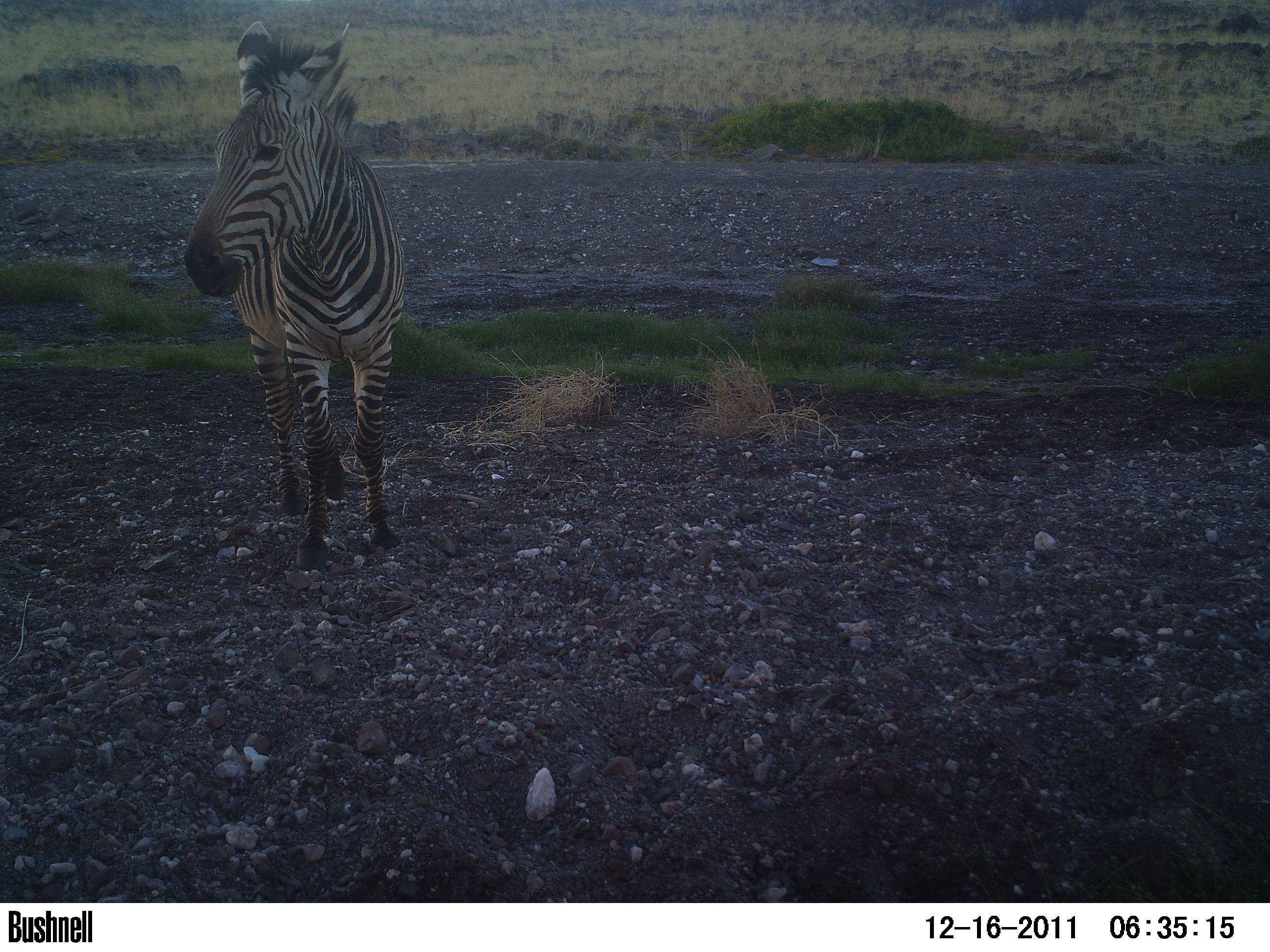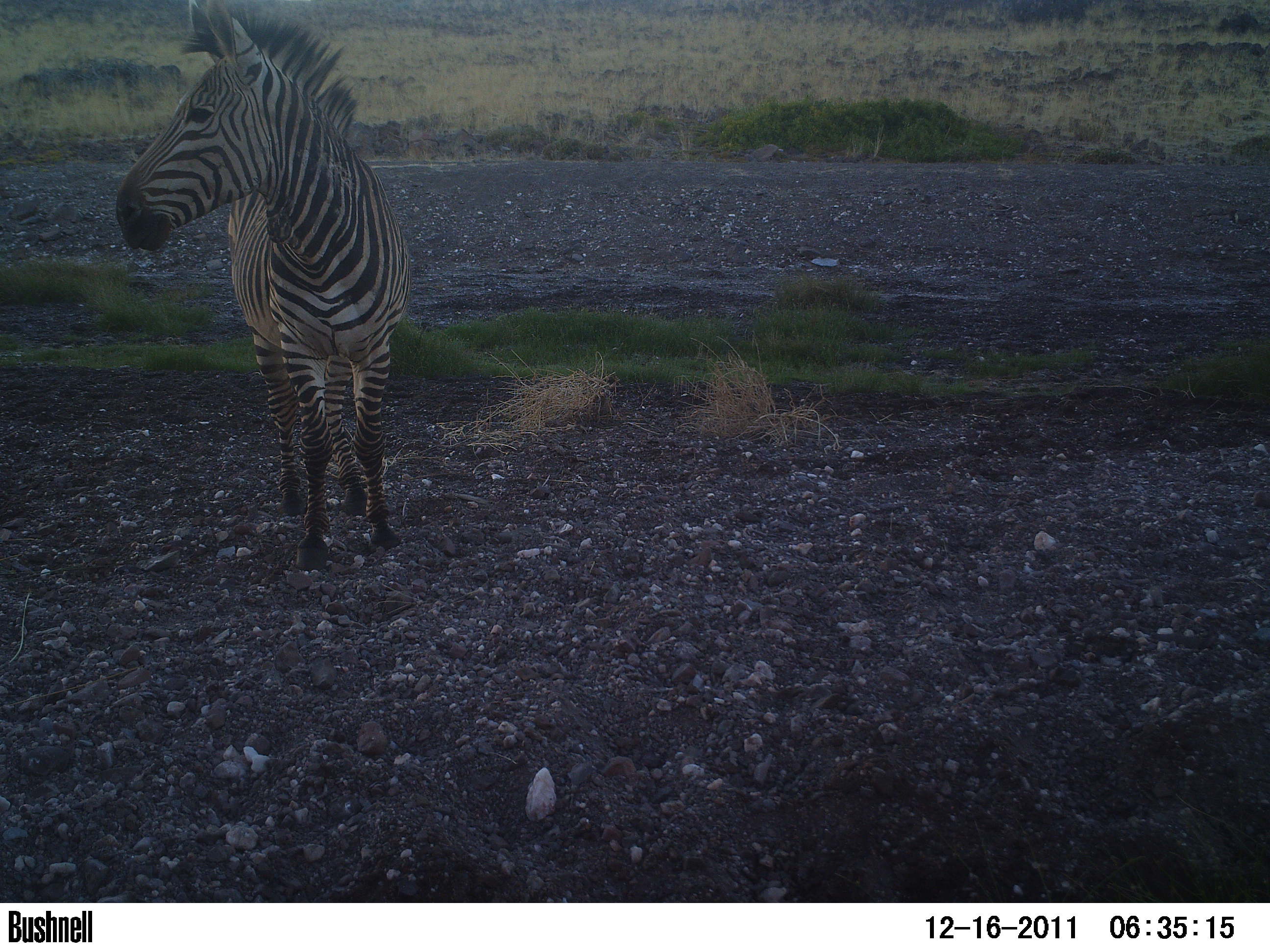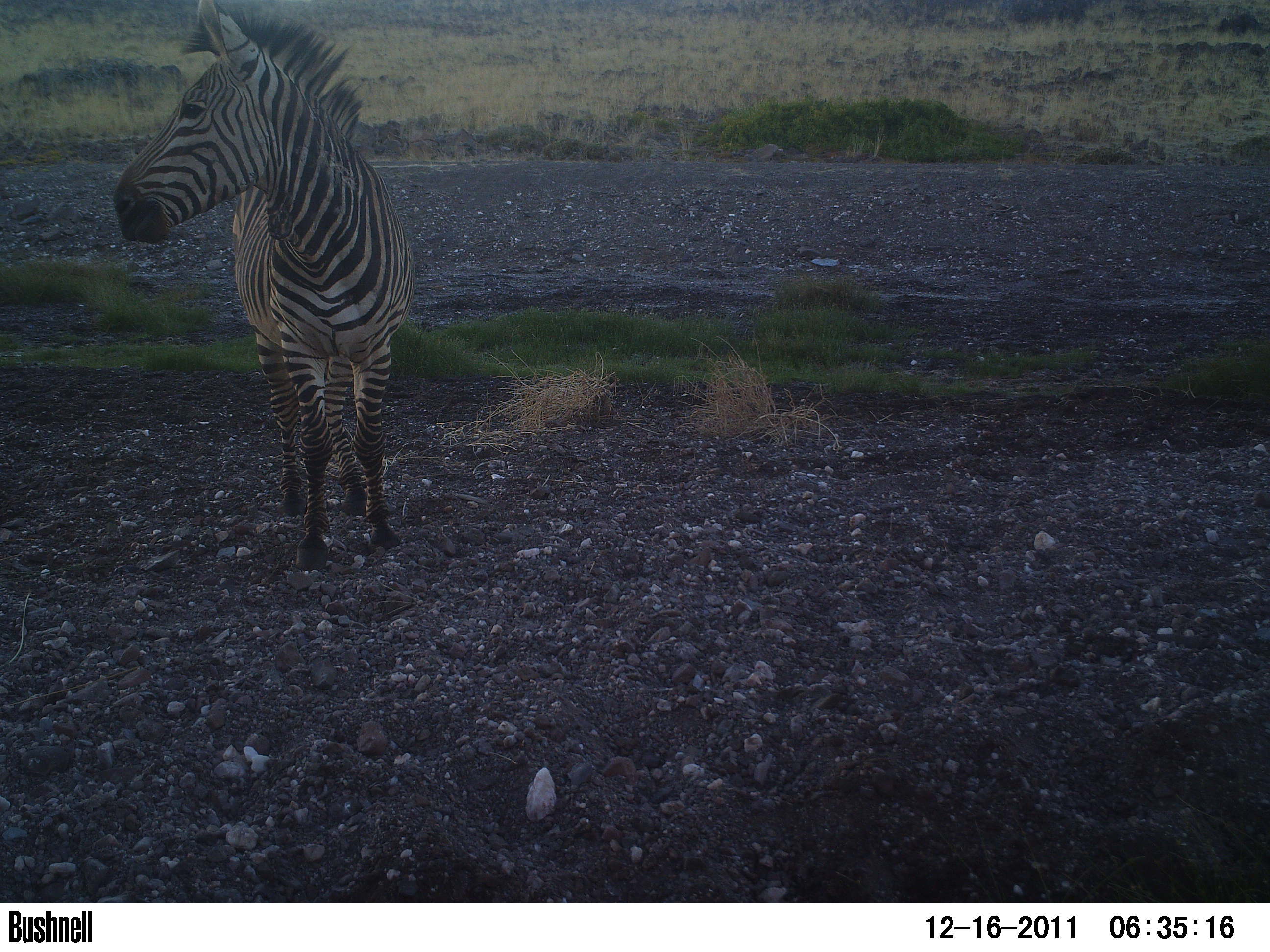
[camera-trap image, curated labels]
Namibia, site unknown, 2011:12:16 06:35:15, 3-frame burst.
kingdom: Animalia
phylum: Chordata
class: Mammalia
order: Perissodactyla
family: Equidae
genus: Equus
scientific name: Equus zebra hartmannae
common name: hartmann's mountain zebra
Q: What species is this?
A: Equus zebra hartmannae (hartmann's mountain zebra).